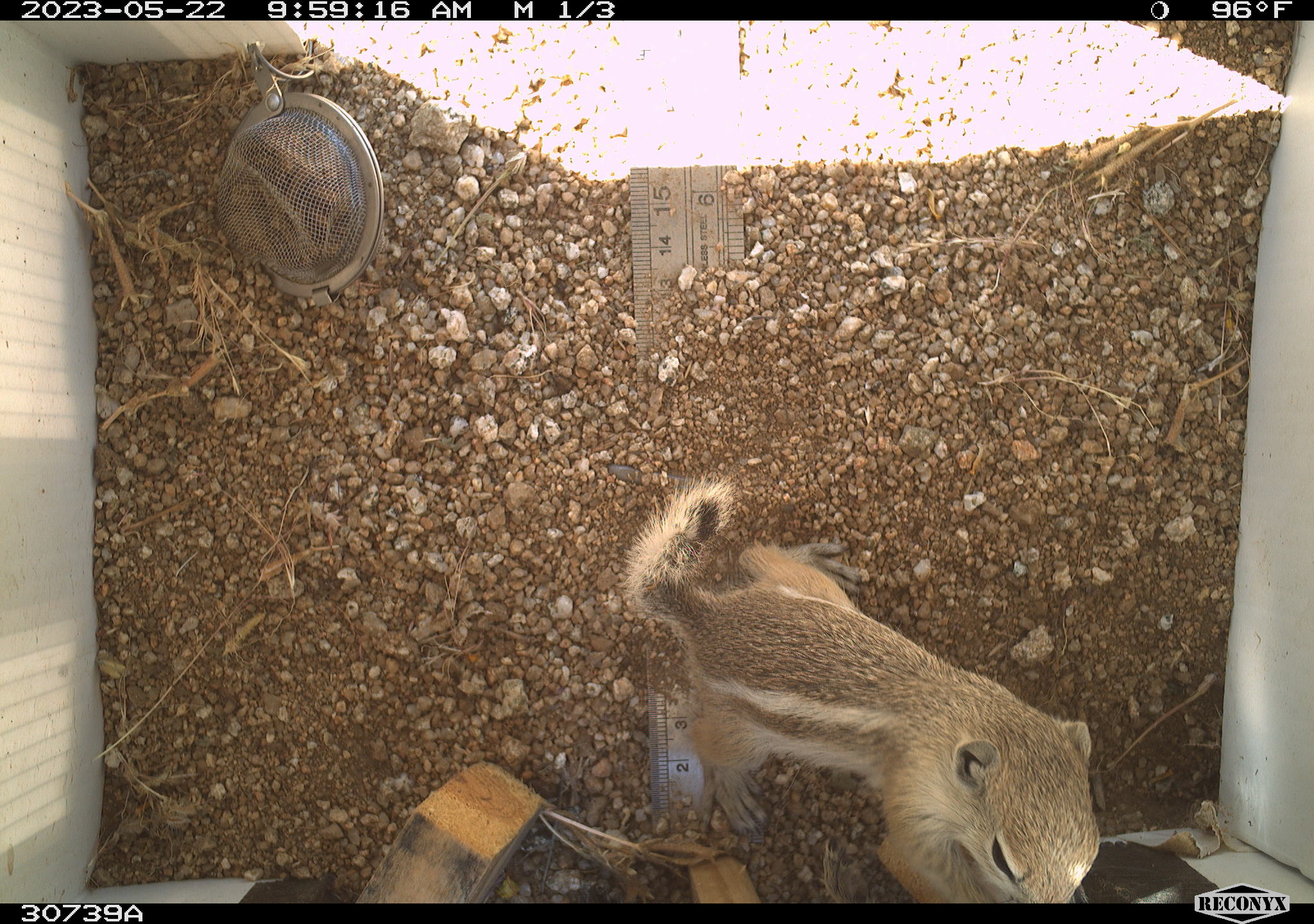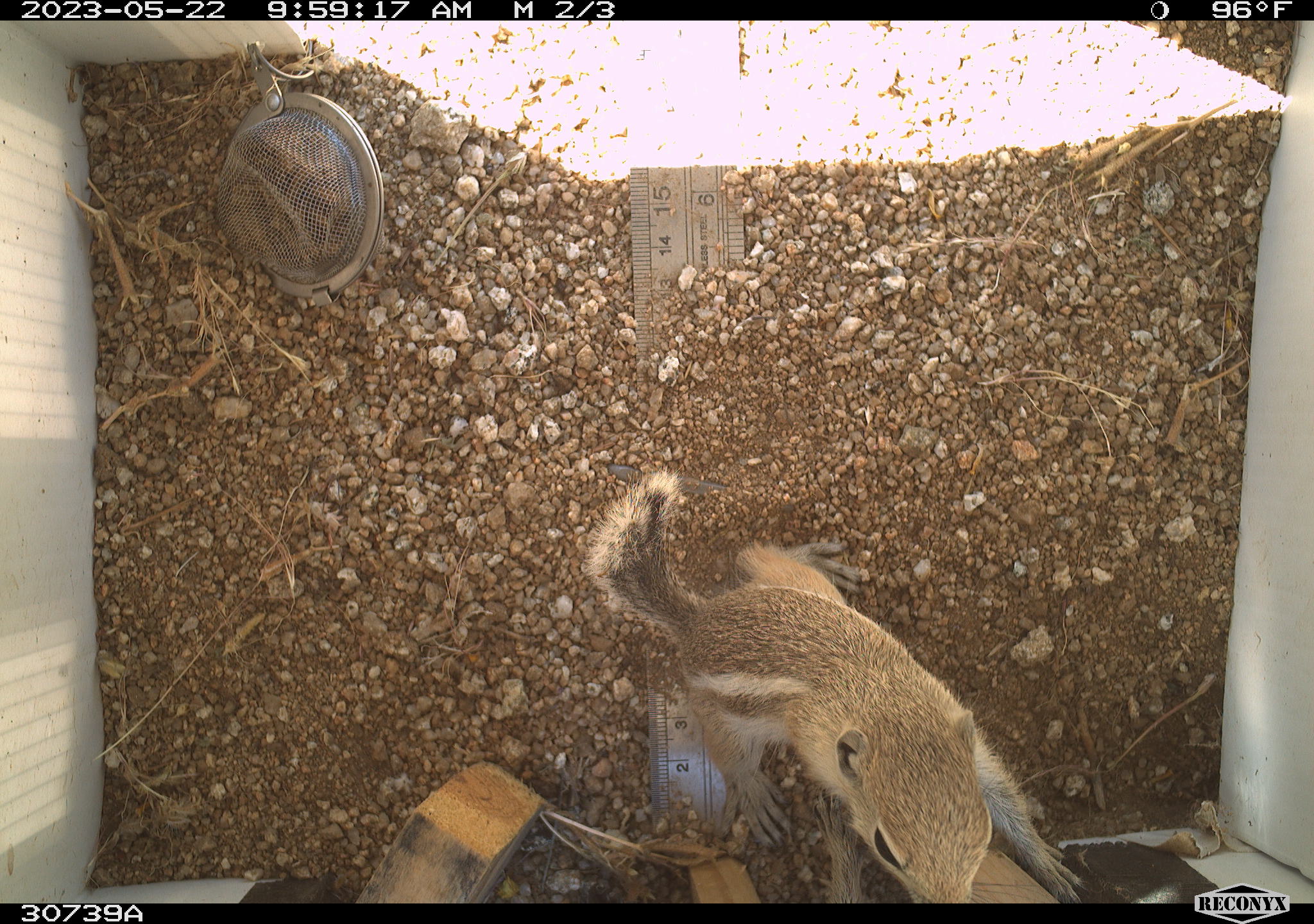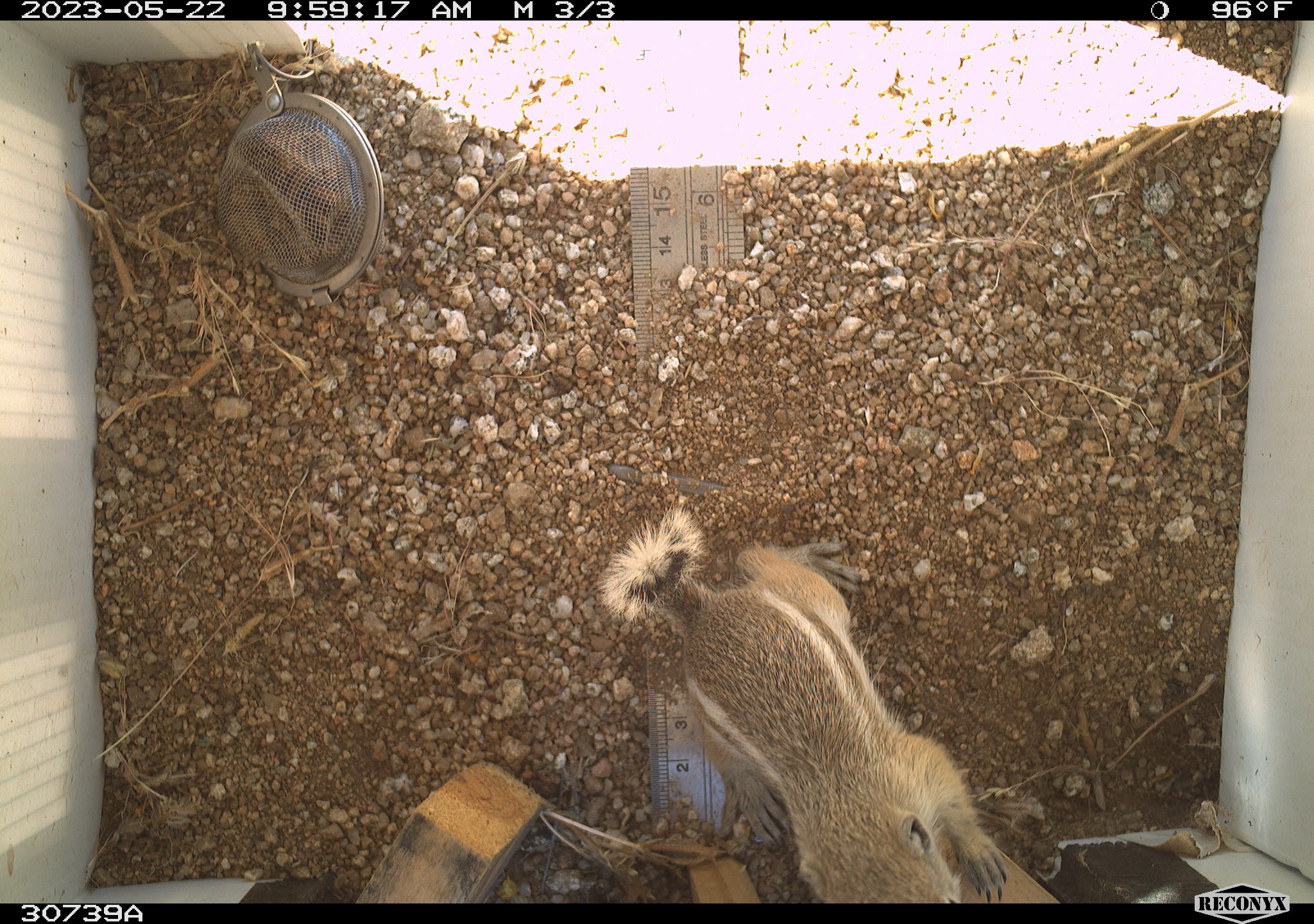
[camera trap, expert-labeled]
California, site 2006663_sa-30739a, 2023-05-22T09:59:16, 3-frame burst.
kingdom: Animalia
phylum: Chordata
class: Mammalia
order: Rodentia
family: Sciuridae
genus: Ammospermophilus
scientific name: Ammospermophilus leucurus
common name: white-tailed antelope squirrel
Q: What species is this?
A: White-tailed antelope squirrel (Ammospermophilus leucurus).